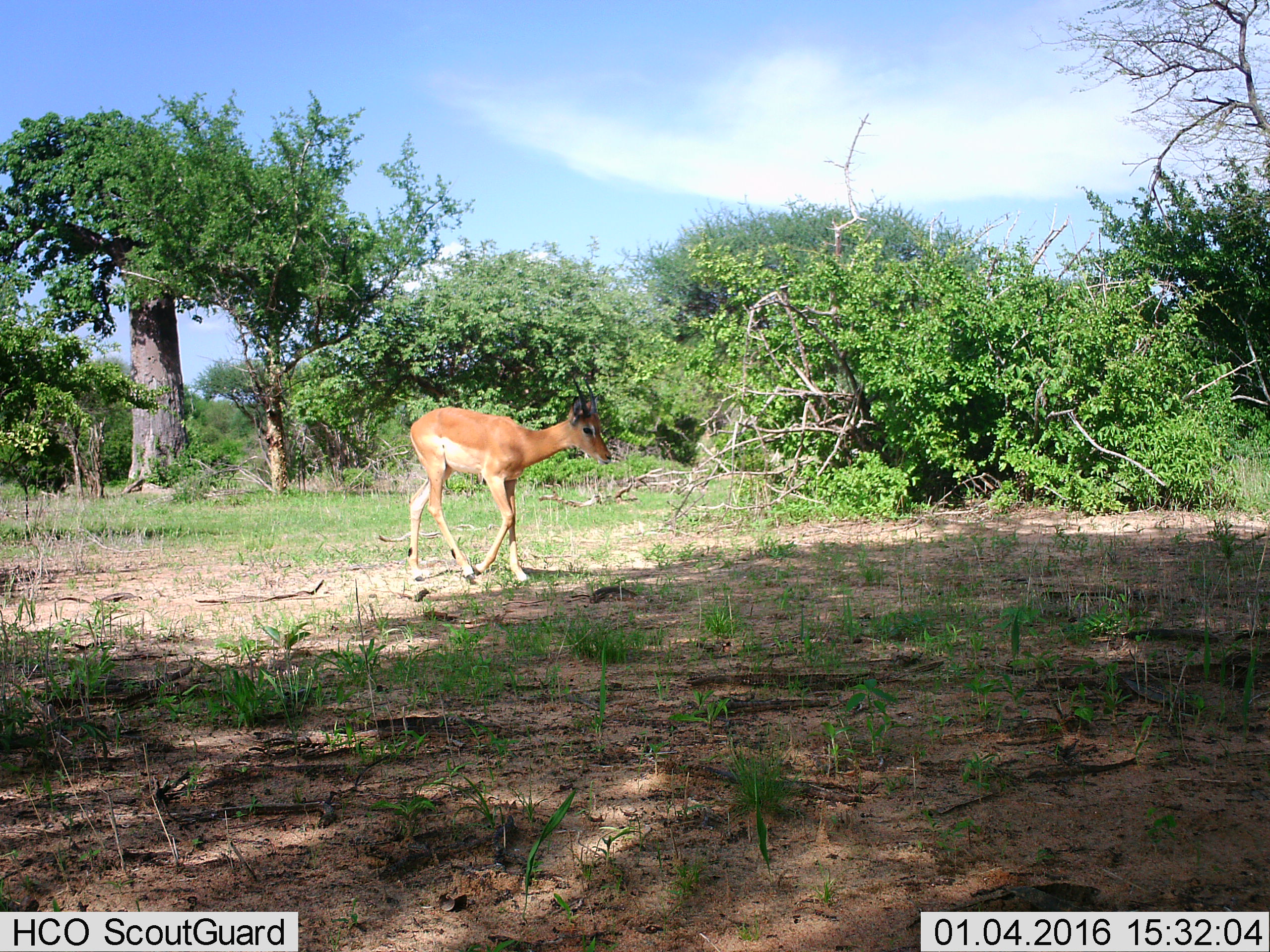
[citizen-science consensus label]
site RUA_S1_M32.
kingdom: Animalia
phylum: Chordata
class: Mammalia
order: Artiodactyla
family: Bovidae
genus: Aepyceros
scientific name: Aepyceros melampus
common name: impala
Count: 1.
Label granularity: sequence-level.